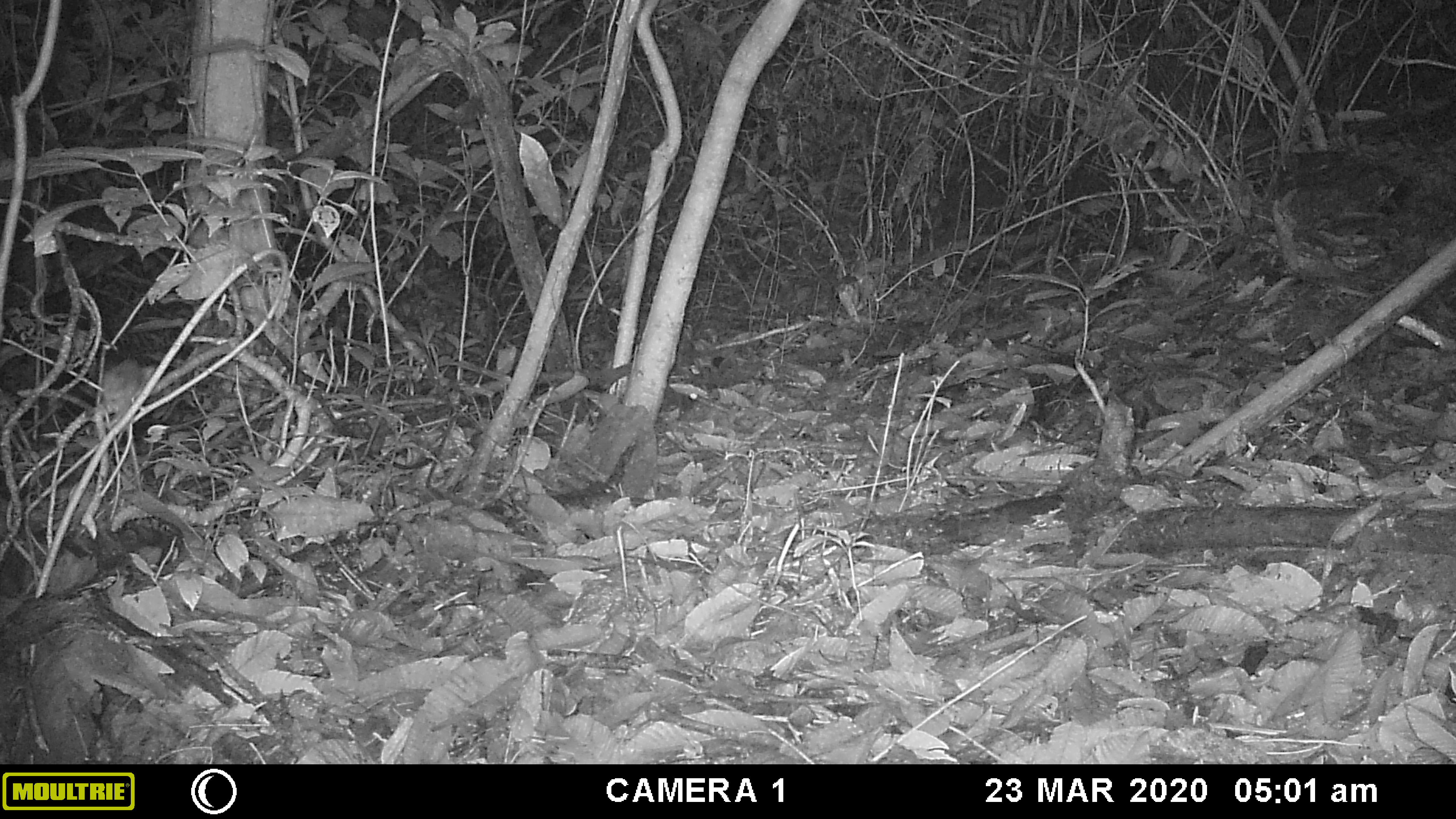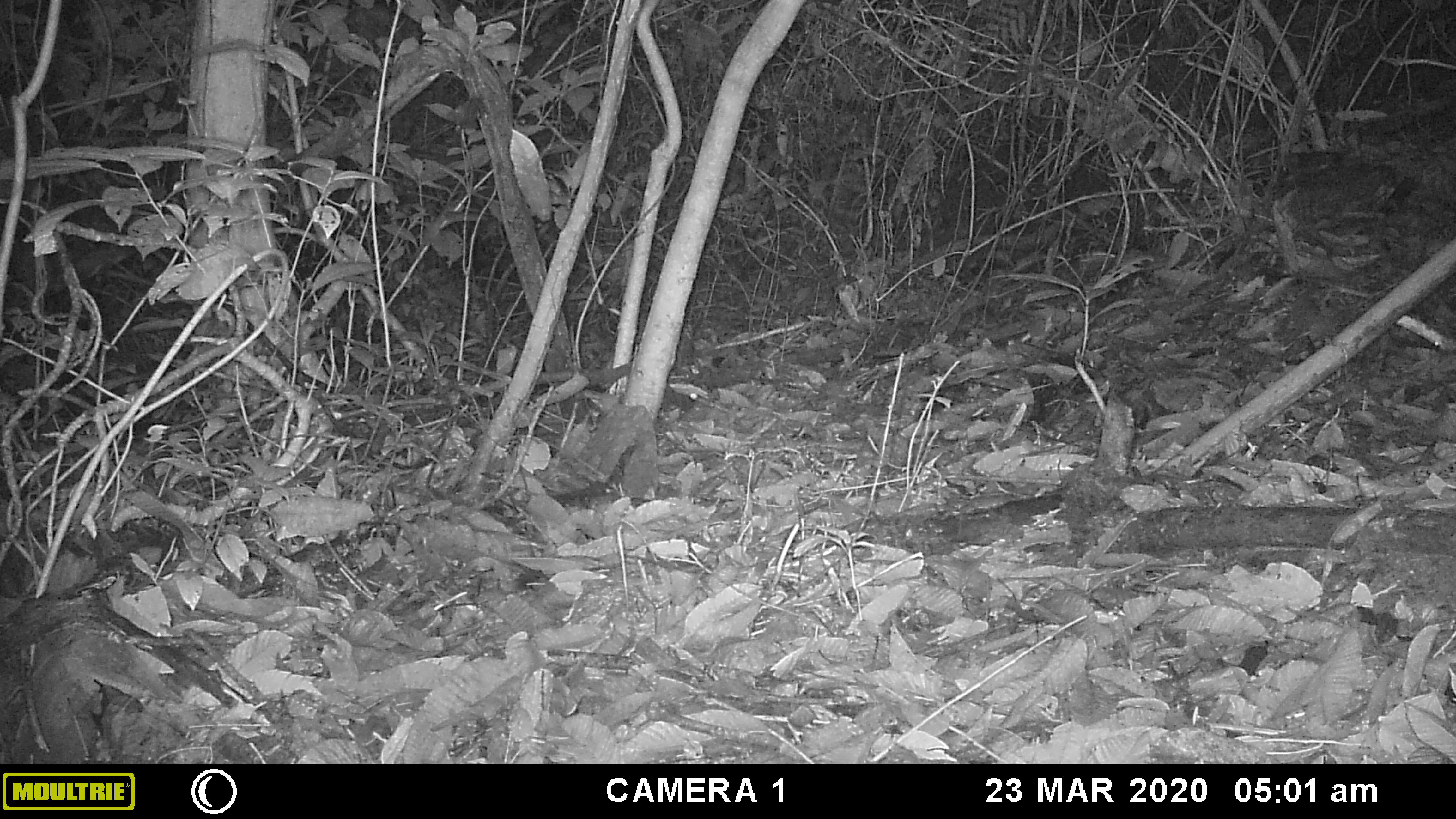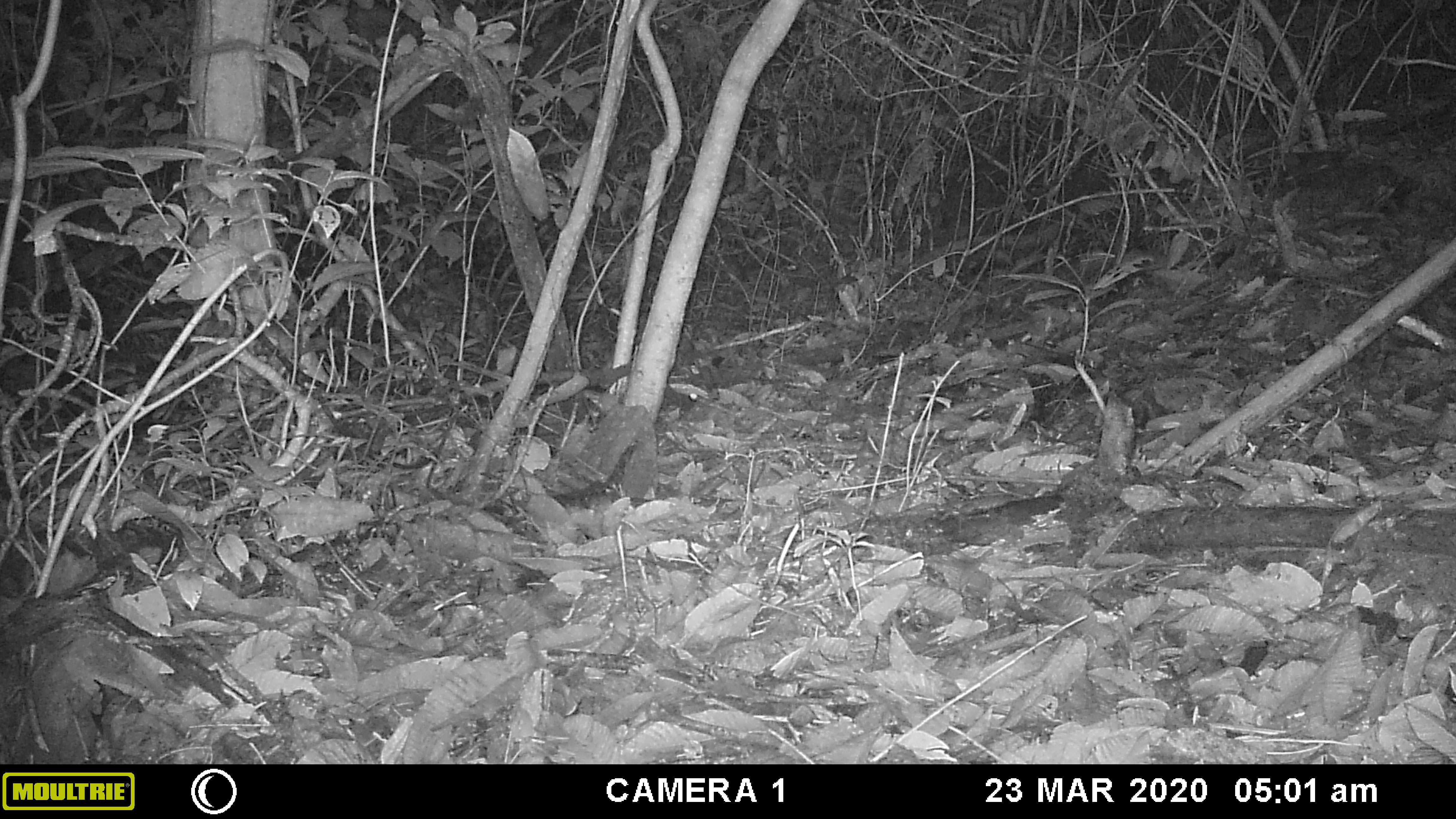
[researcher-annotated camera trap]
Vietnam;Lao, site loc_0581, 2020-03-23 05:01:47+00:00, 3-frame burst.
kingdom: Animalia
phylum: Chordata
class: Mammalia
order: Rodentia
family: Muridae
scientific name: Muridae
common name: old-world mice and rats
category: unidentified murid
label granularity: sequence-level